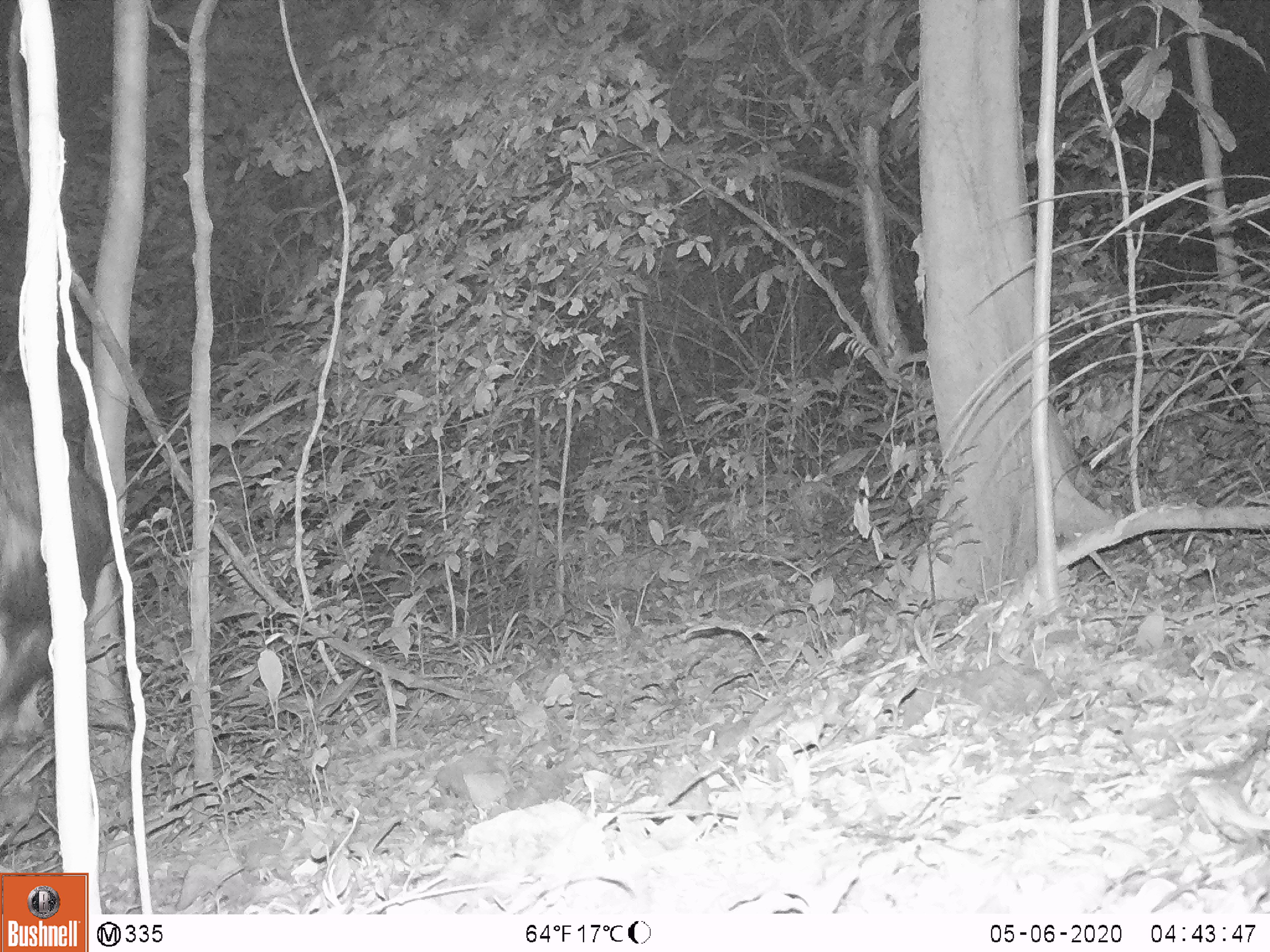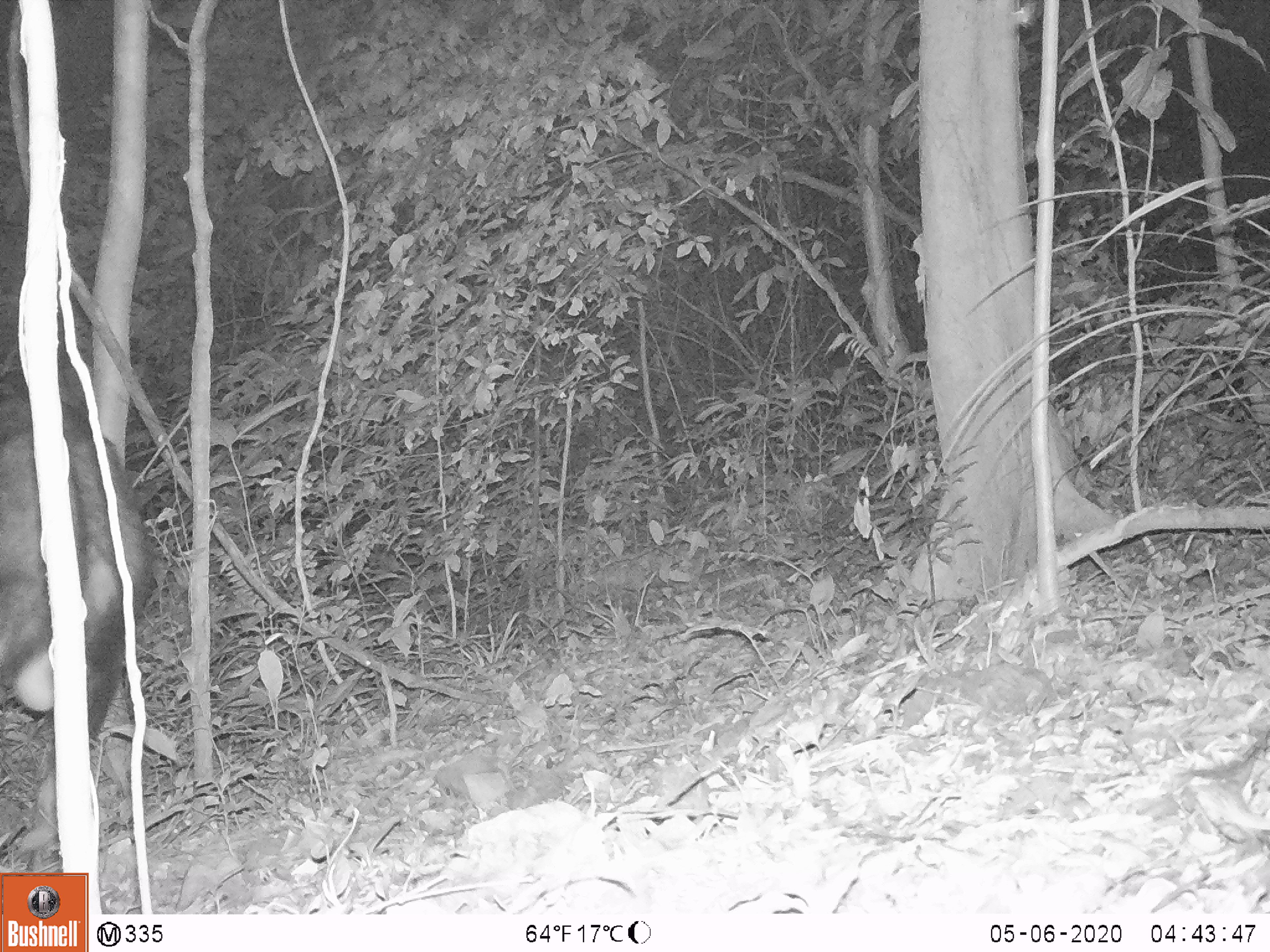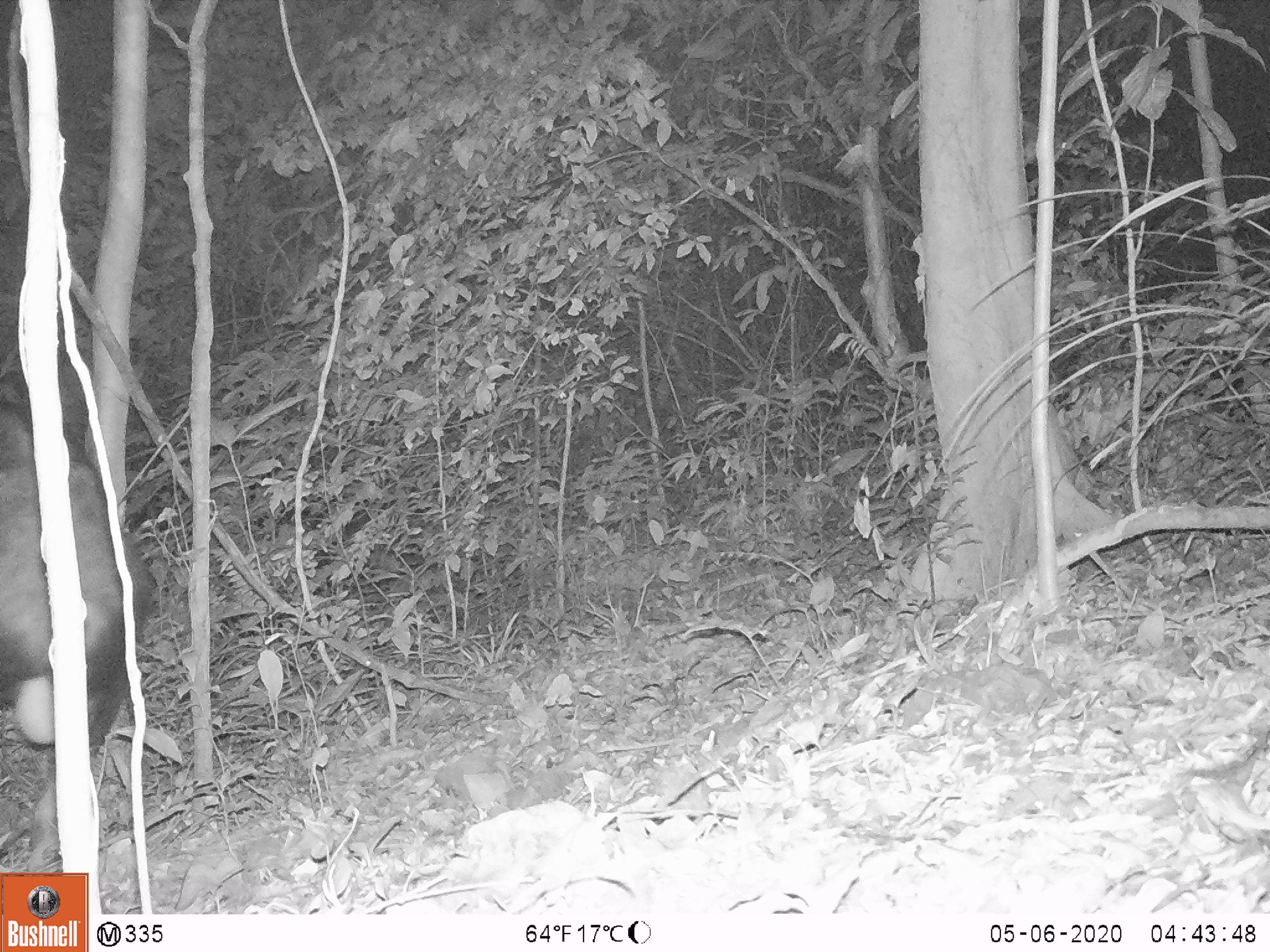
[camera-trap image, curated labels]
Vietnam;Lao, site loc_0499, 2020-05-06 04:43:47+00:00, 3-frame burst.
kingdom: Animalia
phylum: Chordata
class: Mammalia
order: Artiodactyla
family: Bovidae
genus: Capricornis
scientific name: Capricornis sumatraensis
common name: chinese serow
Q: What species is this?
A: Chinese serow (Capricornis sumatraensis).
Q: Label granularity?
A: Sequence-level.